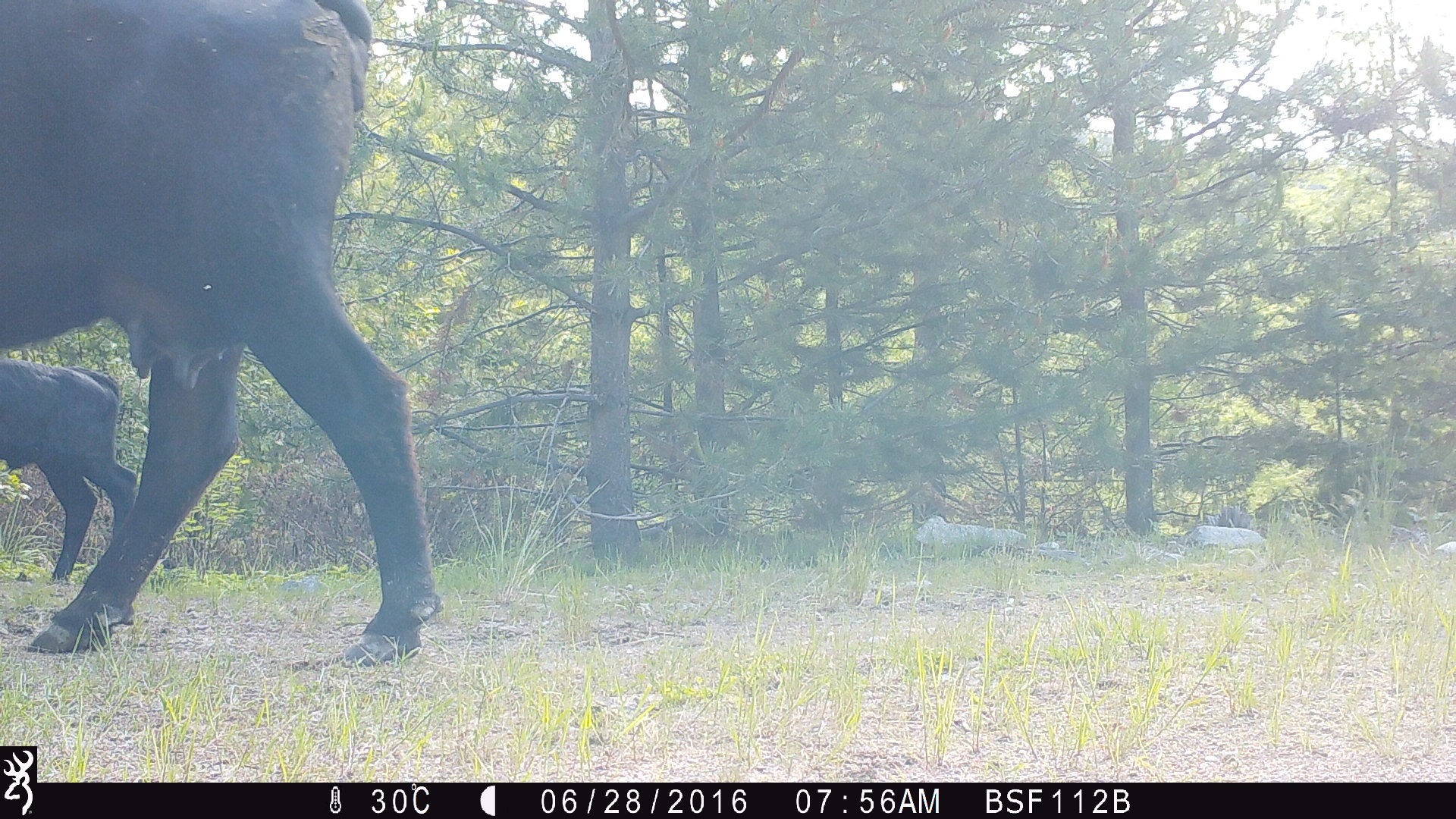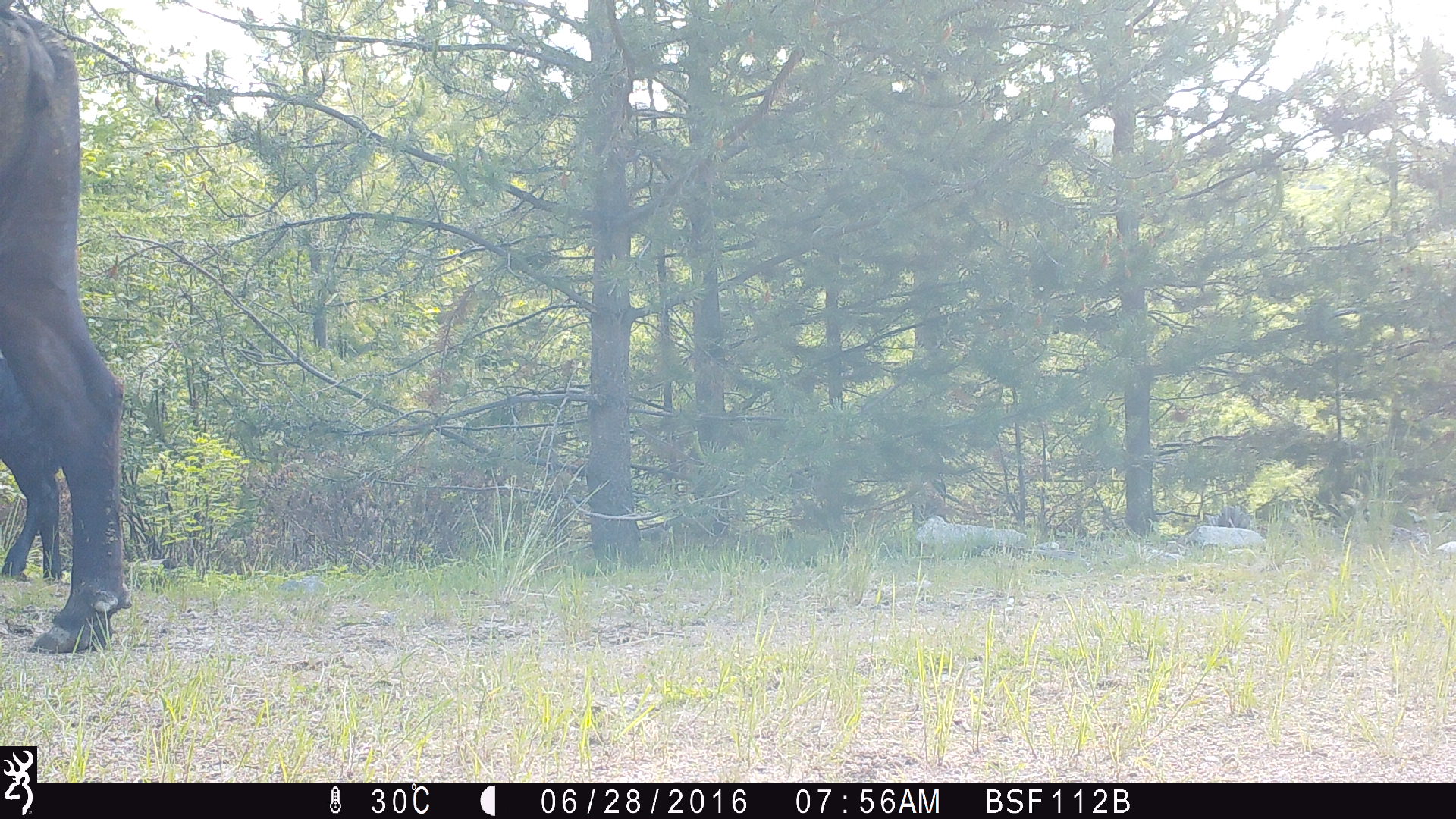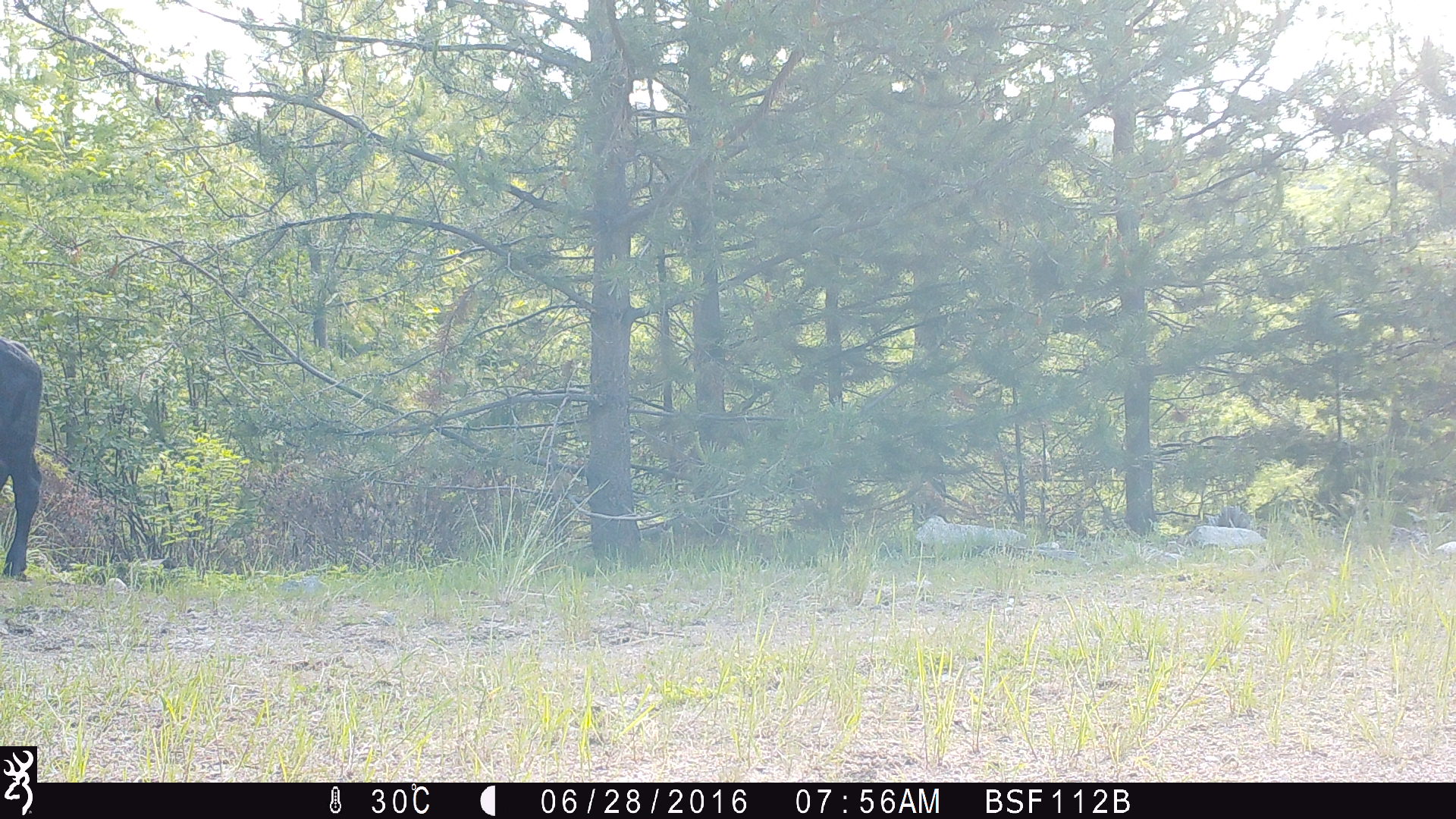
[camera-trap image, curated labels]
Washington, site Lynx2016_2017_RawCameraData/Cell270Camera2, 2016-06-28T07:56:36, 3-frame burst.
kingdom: Animalia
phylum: Chordata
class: Mammalia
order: Artiodactyla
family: Bovidae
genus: Bos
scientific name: Bos taurus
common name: domestic cattle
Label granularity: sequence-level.